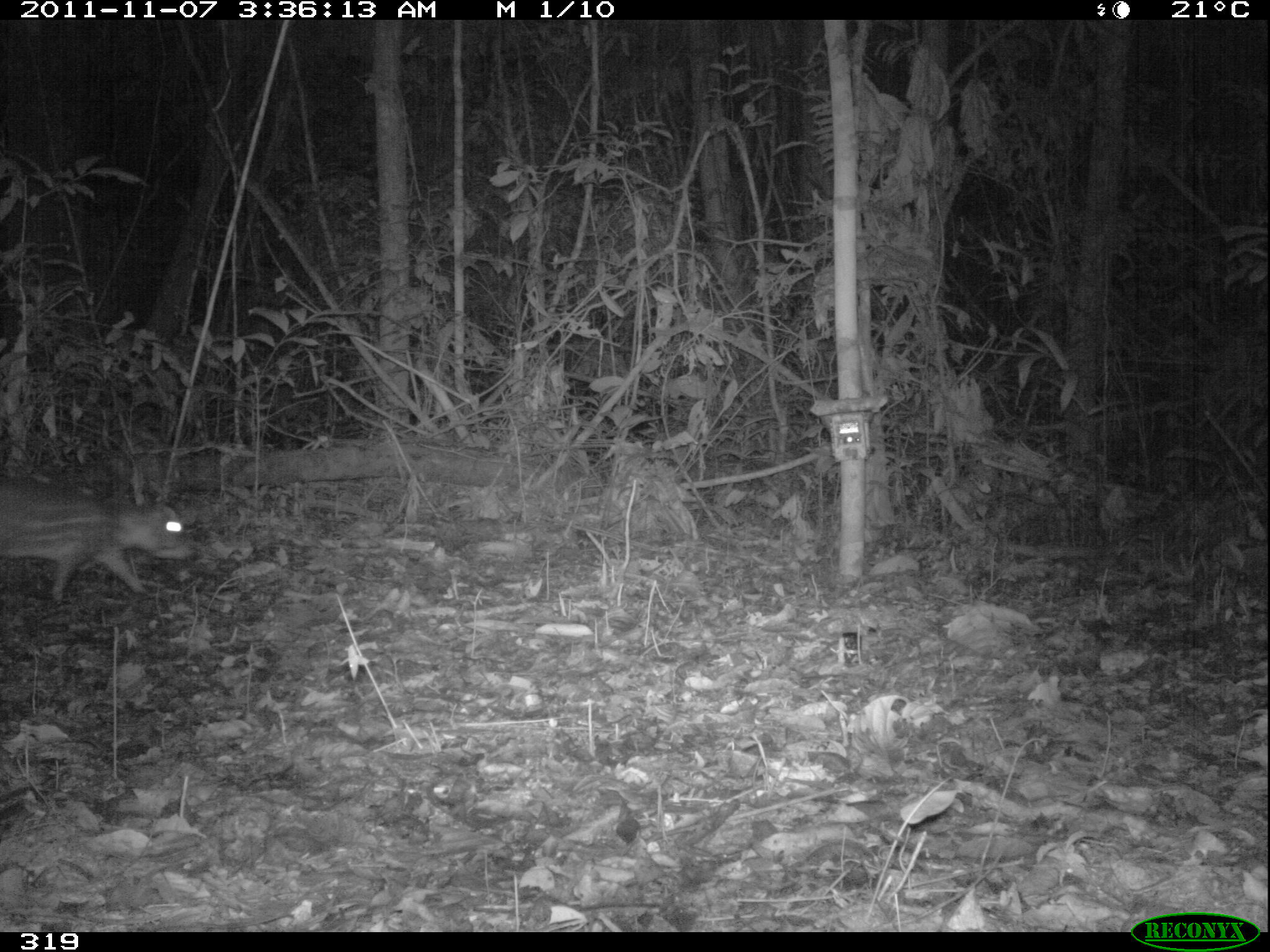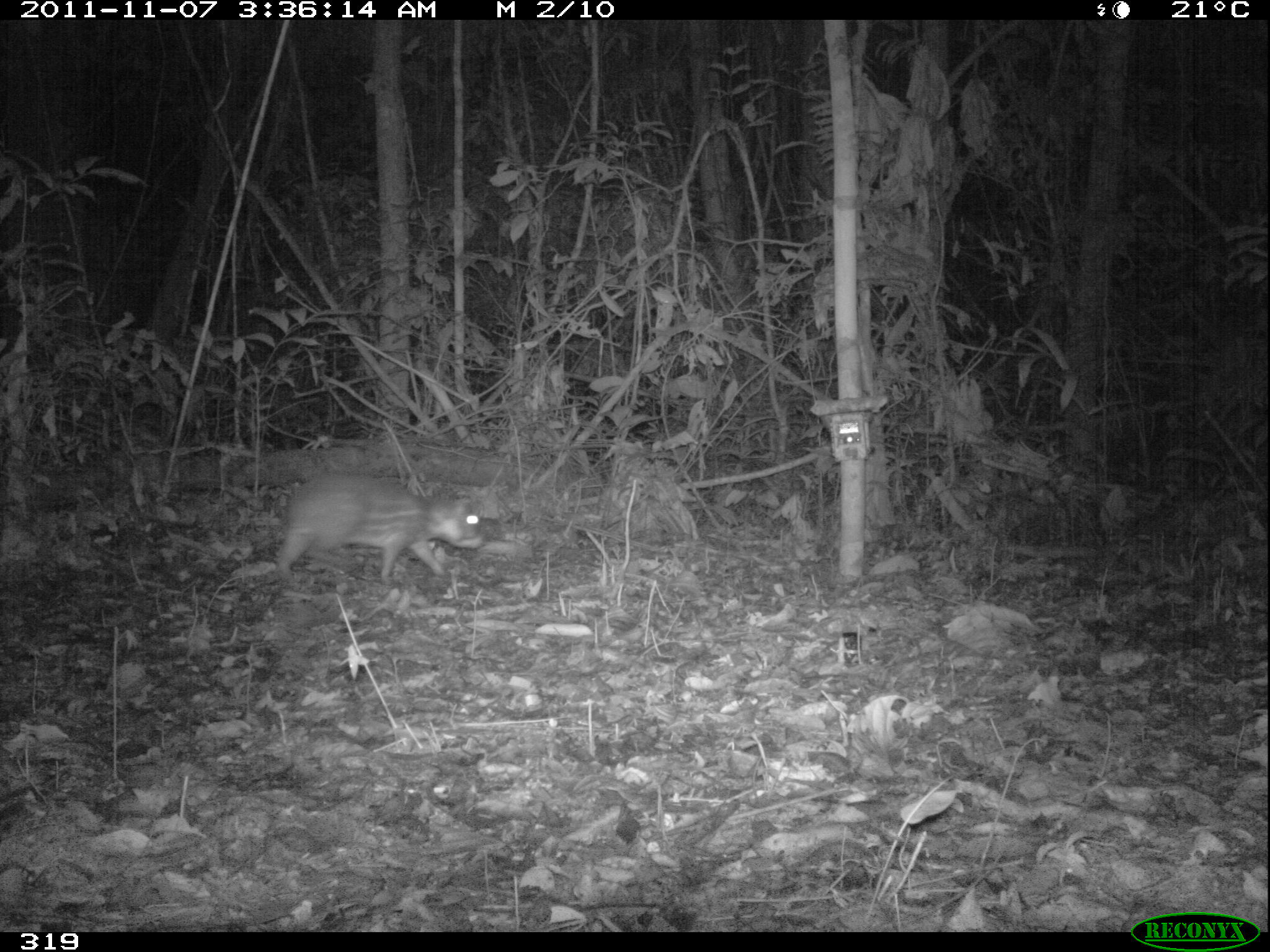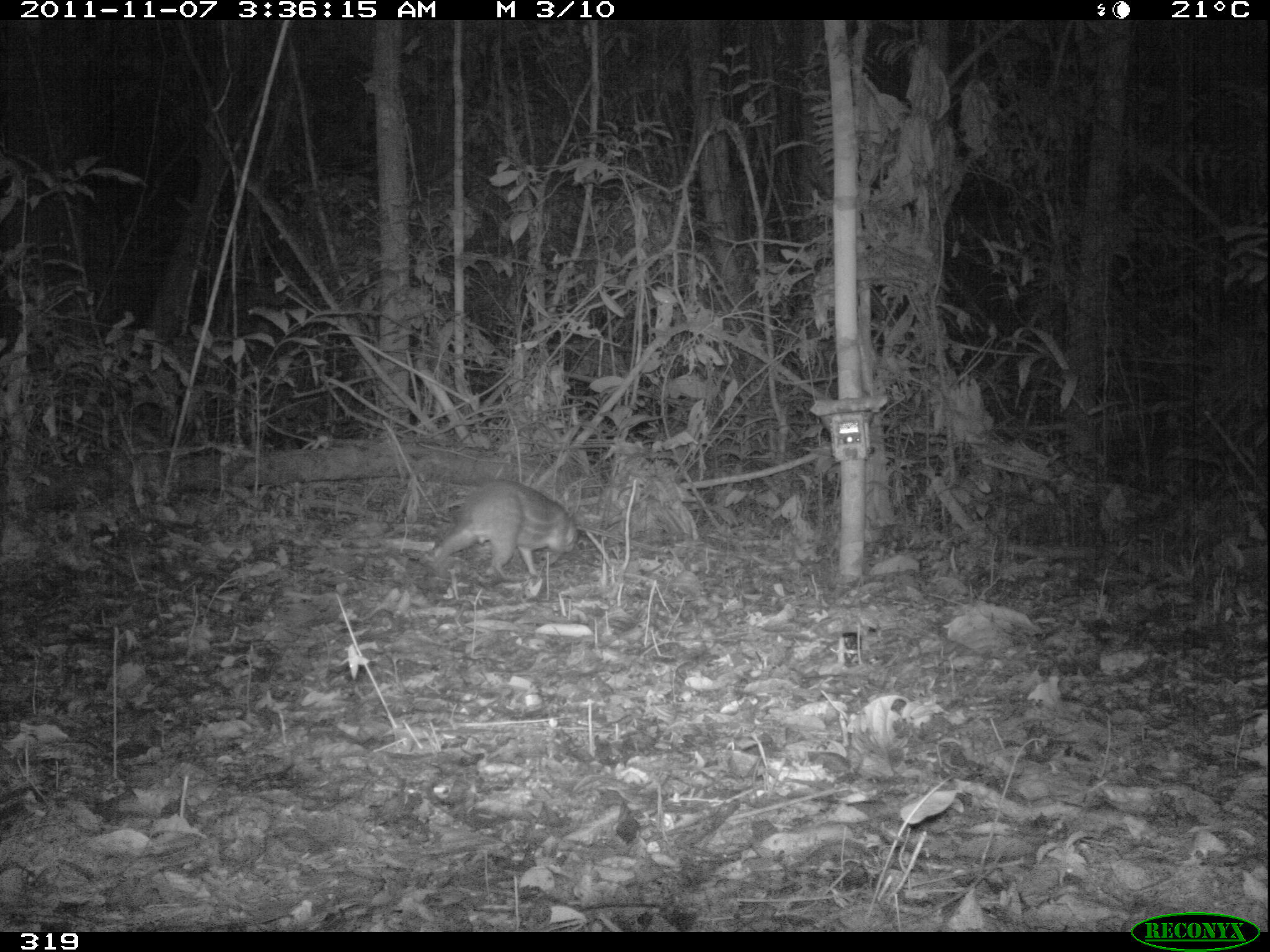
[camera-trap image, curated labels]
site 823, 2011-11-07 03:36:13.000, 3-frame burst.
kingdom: Animalia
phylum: Chordata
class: Mammalia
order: Rodentia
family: Cuniculidae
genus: Cuniculus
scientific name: Cuniculus paca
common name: spotted paca